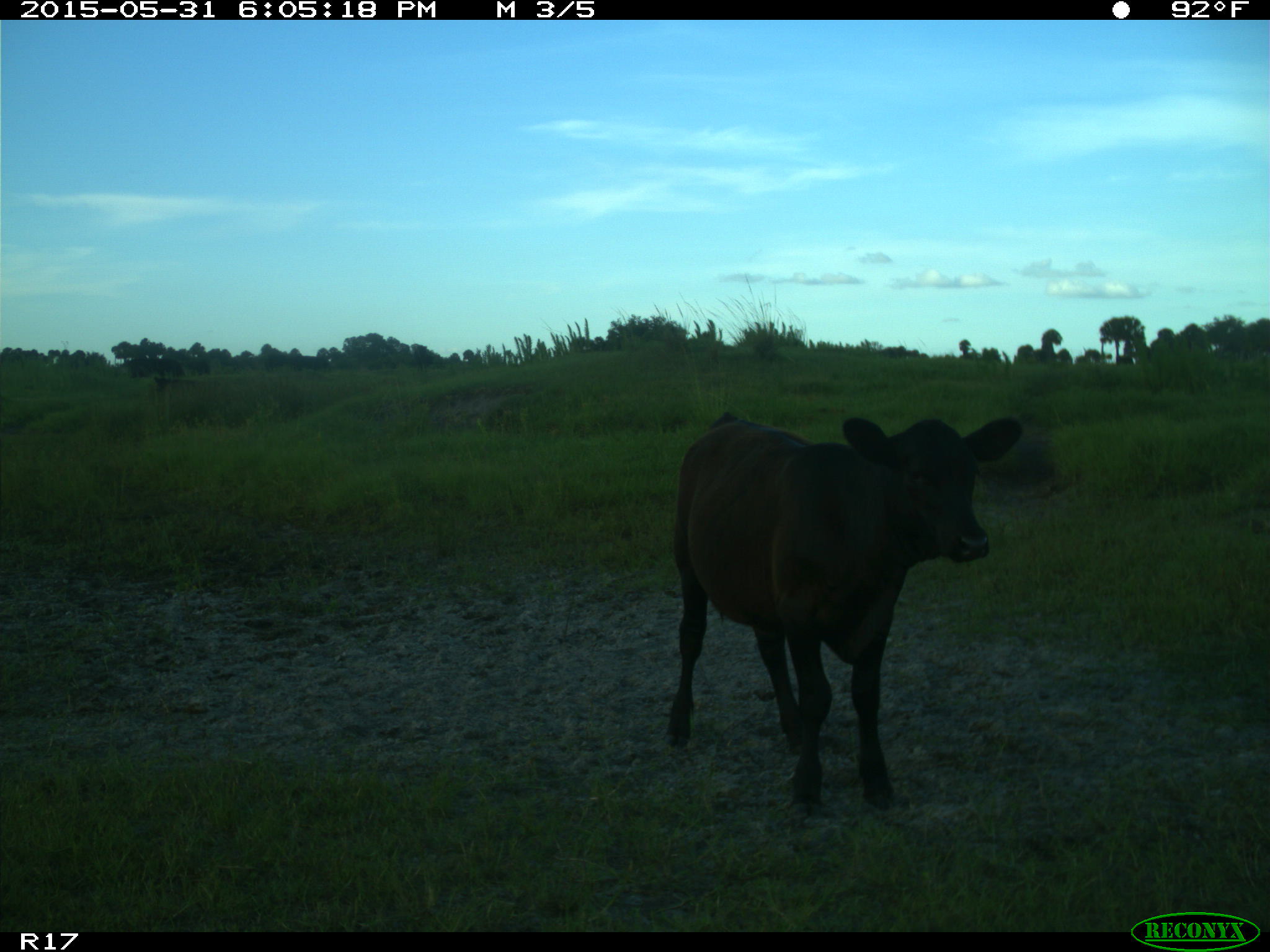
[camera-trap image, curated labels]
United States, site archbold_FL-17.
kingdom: Animalia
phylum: Chordata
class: Mammalia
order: Artiodactyla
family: Bovidae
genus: Bos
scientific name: Bos taurus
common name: domestic cow